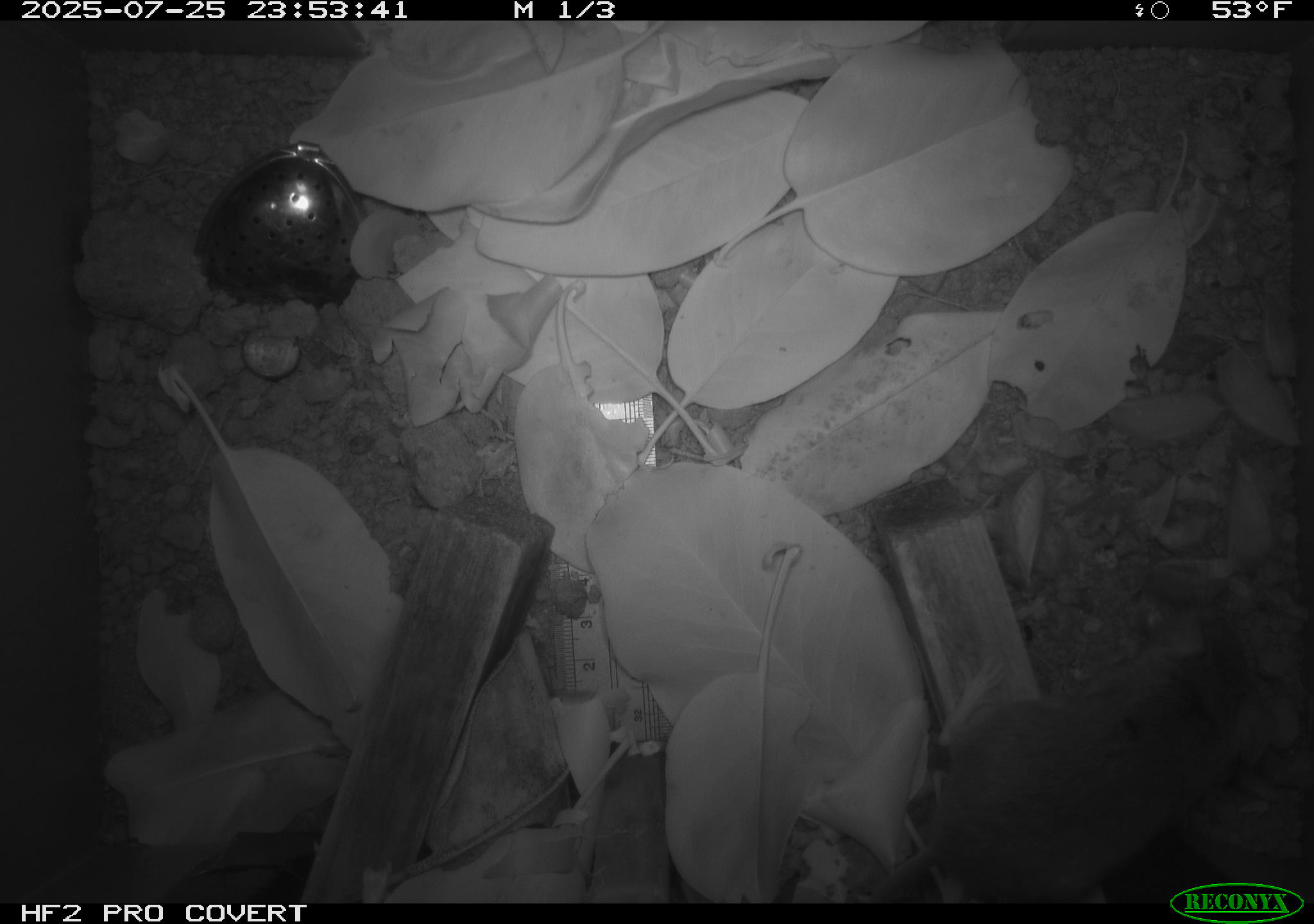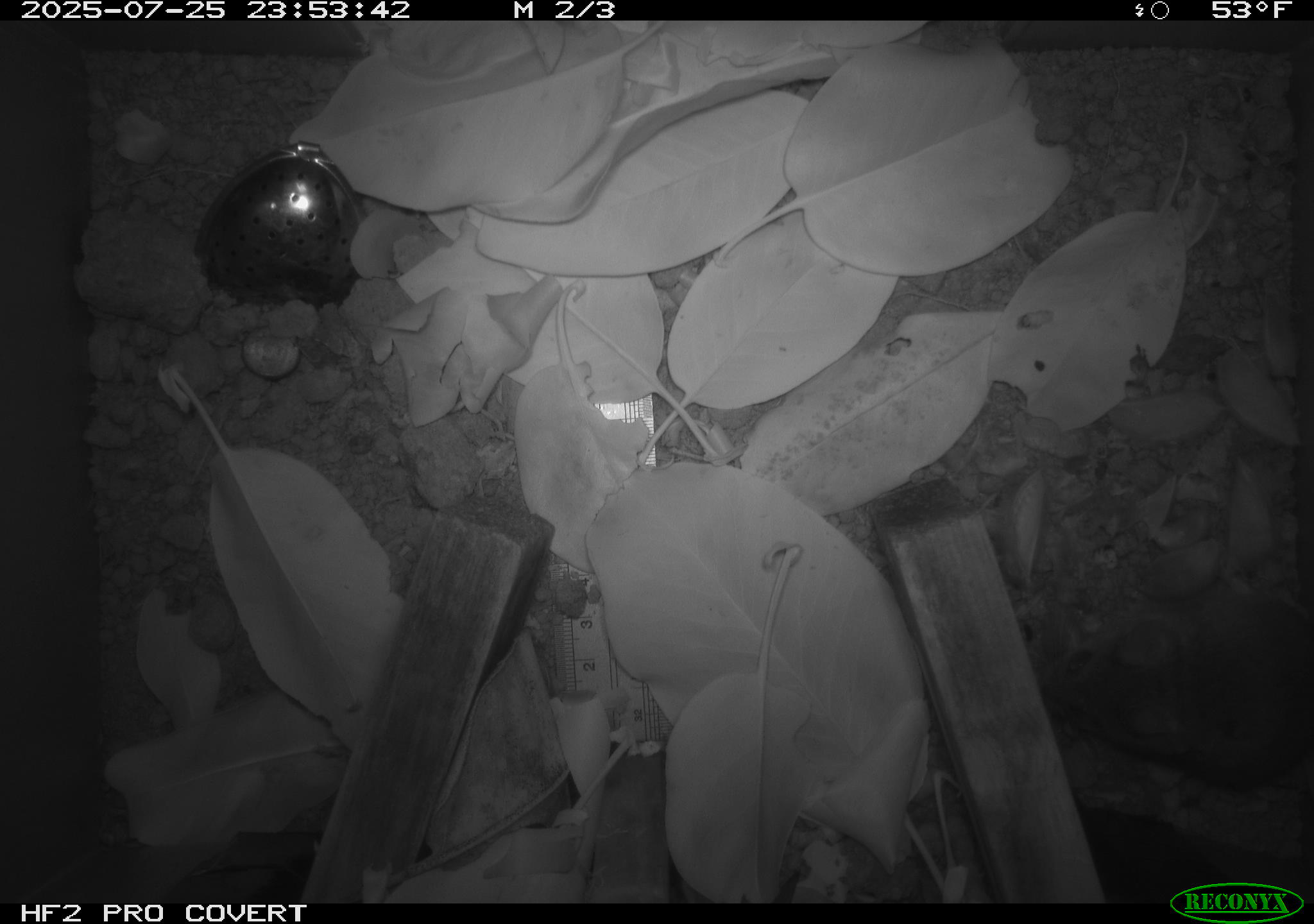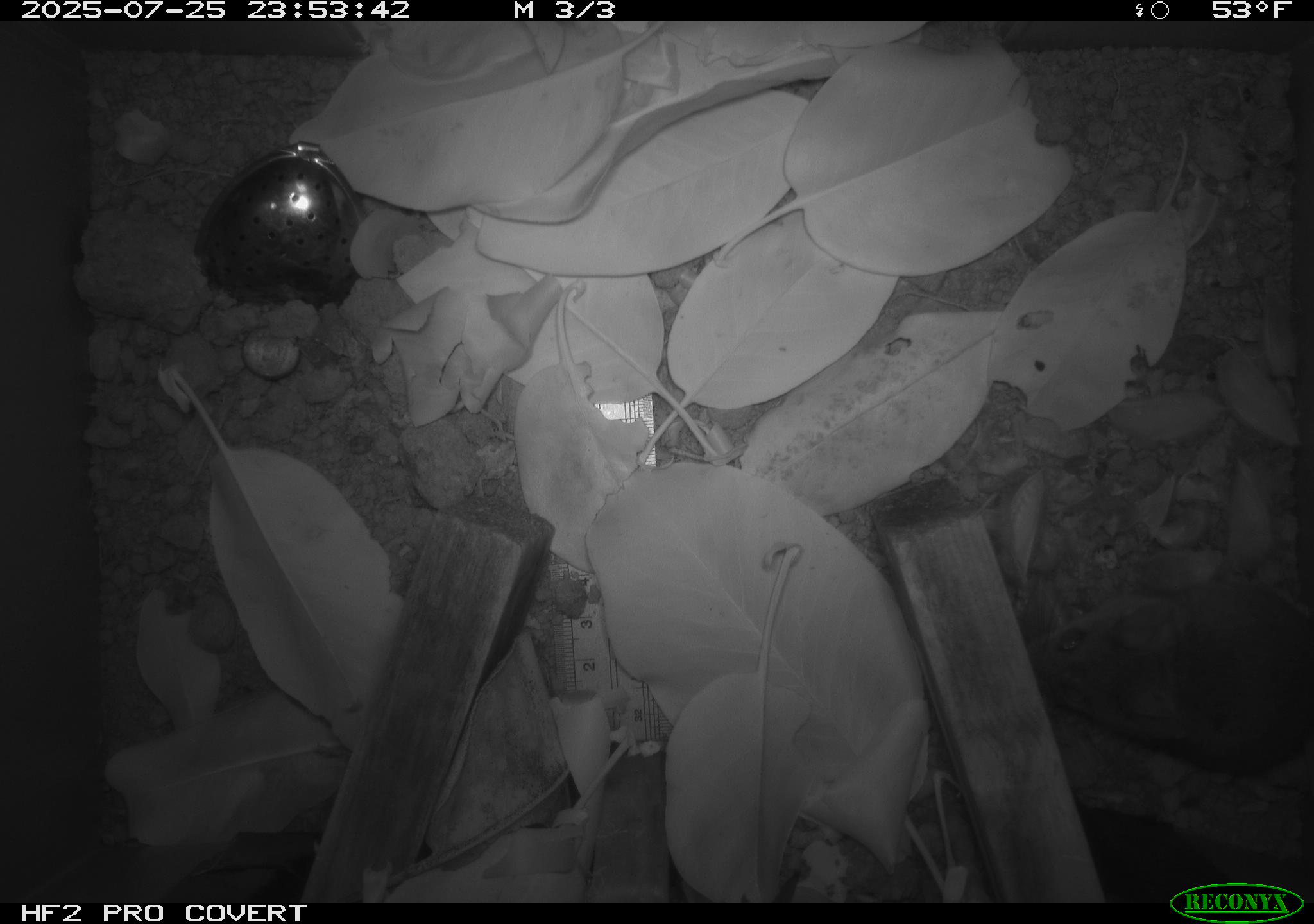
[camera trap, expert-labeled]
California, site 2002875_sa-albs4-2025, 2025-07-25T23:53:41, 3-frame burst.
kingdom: Animalia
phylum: Chordata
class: Mammalia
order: Rodentia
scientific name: Rodentia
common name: mouse species